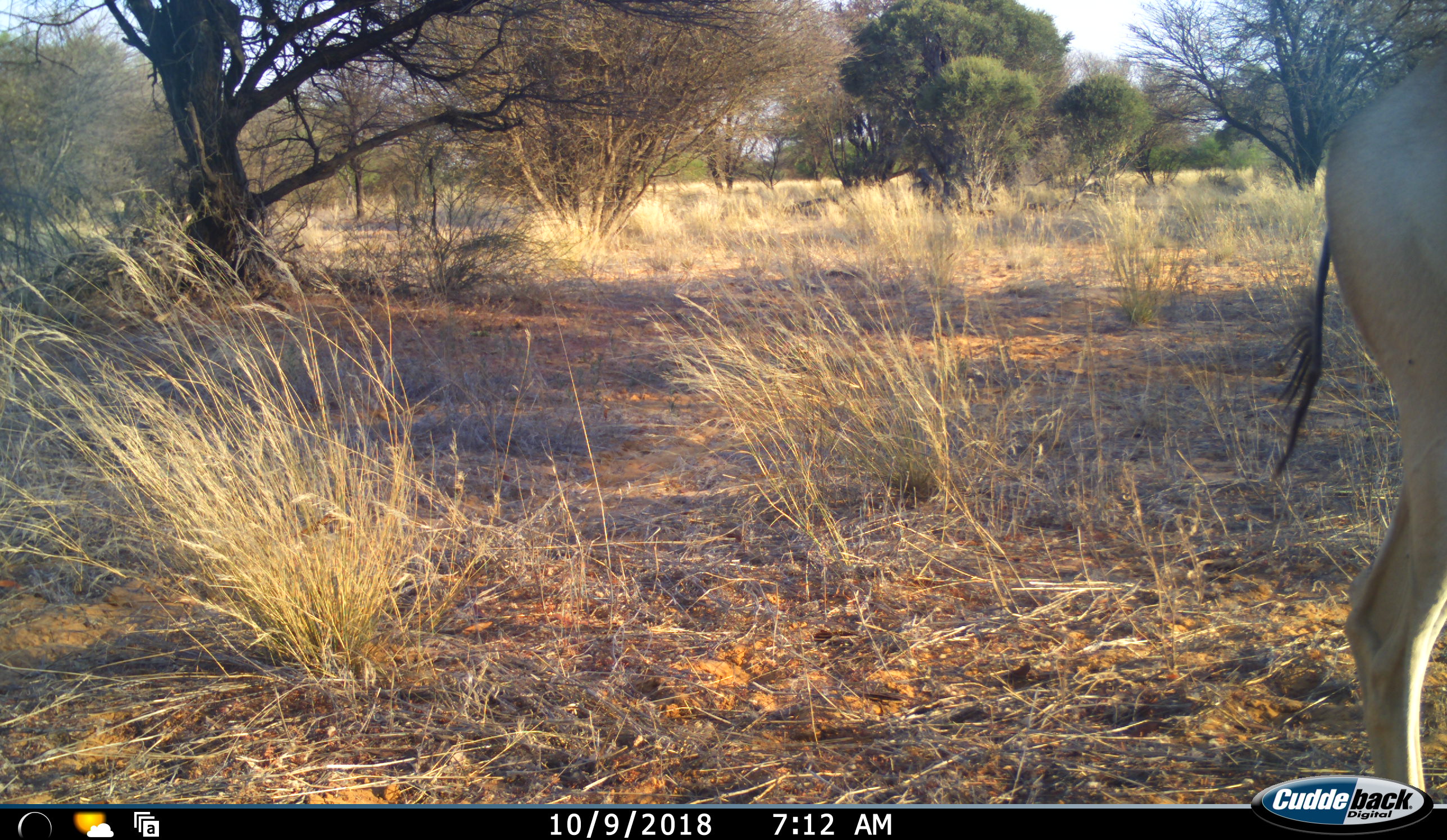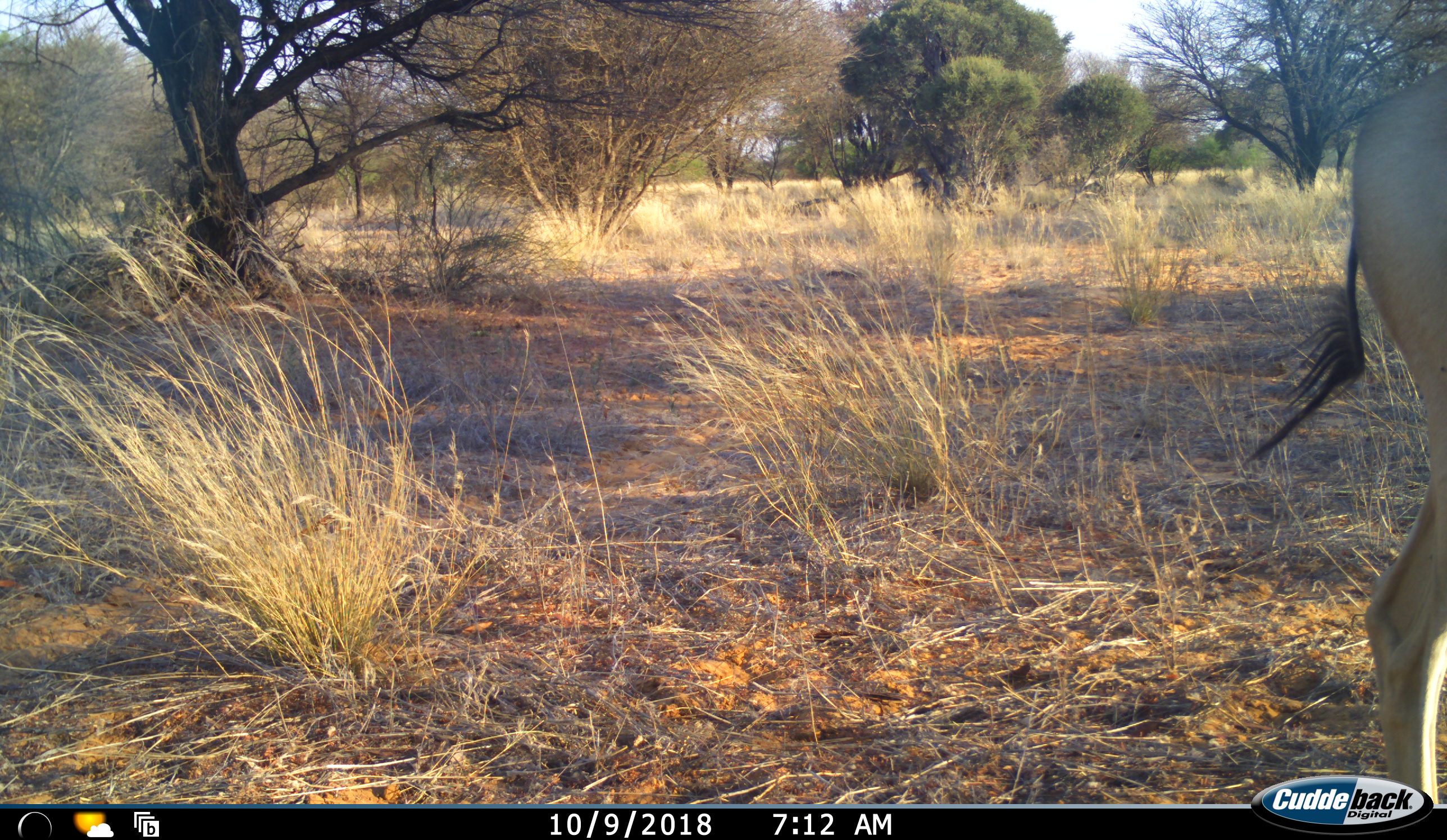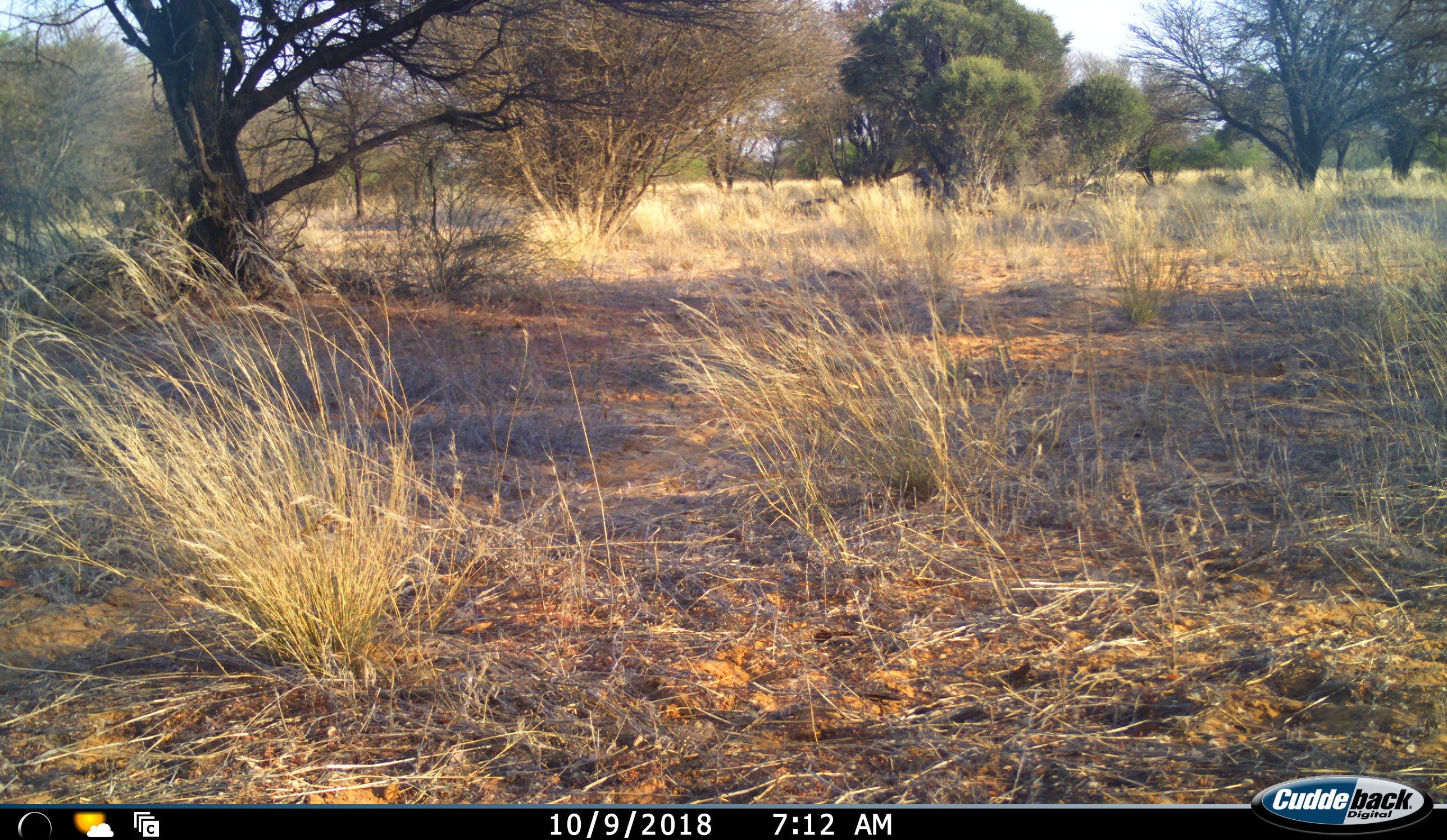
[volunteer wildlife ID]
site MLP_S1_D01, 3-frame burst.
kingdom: Animalia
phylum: Chordata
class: Mammalia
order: Artiodactyla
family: Bovidae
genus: Tragelaphus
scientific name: Tragelaphus oryx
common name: eland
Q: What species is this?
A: Eland (Tragelaphus oryx).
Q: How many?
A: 1.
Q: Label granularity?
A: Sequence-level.